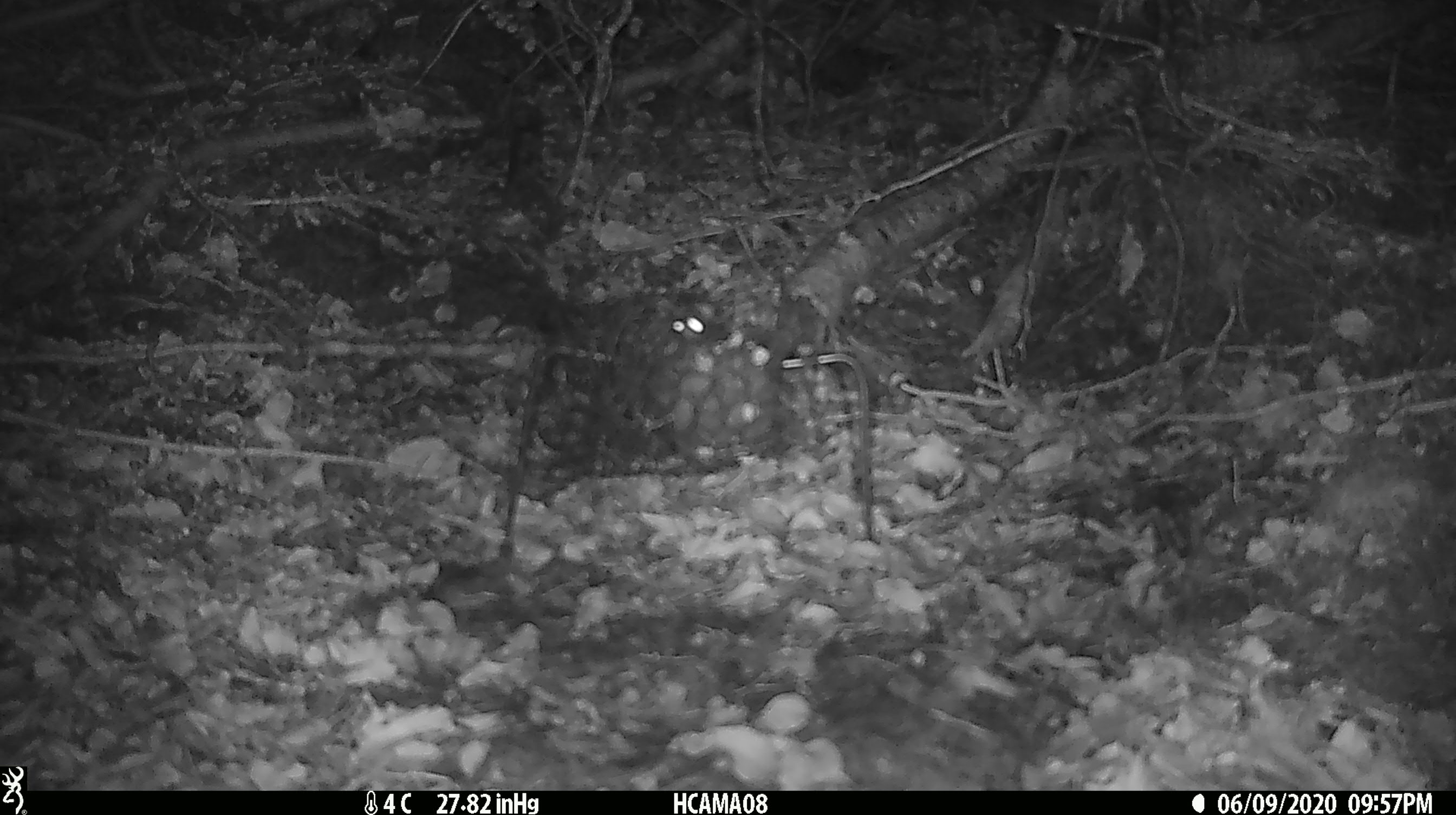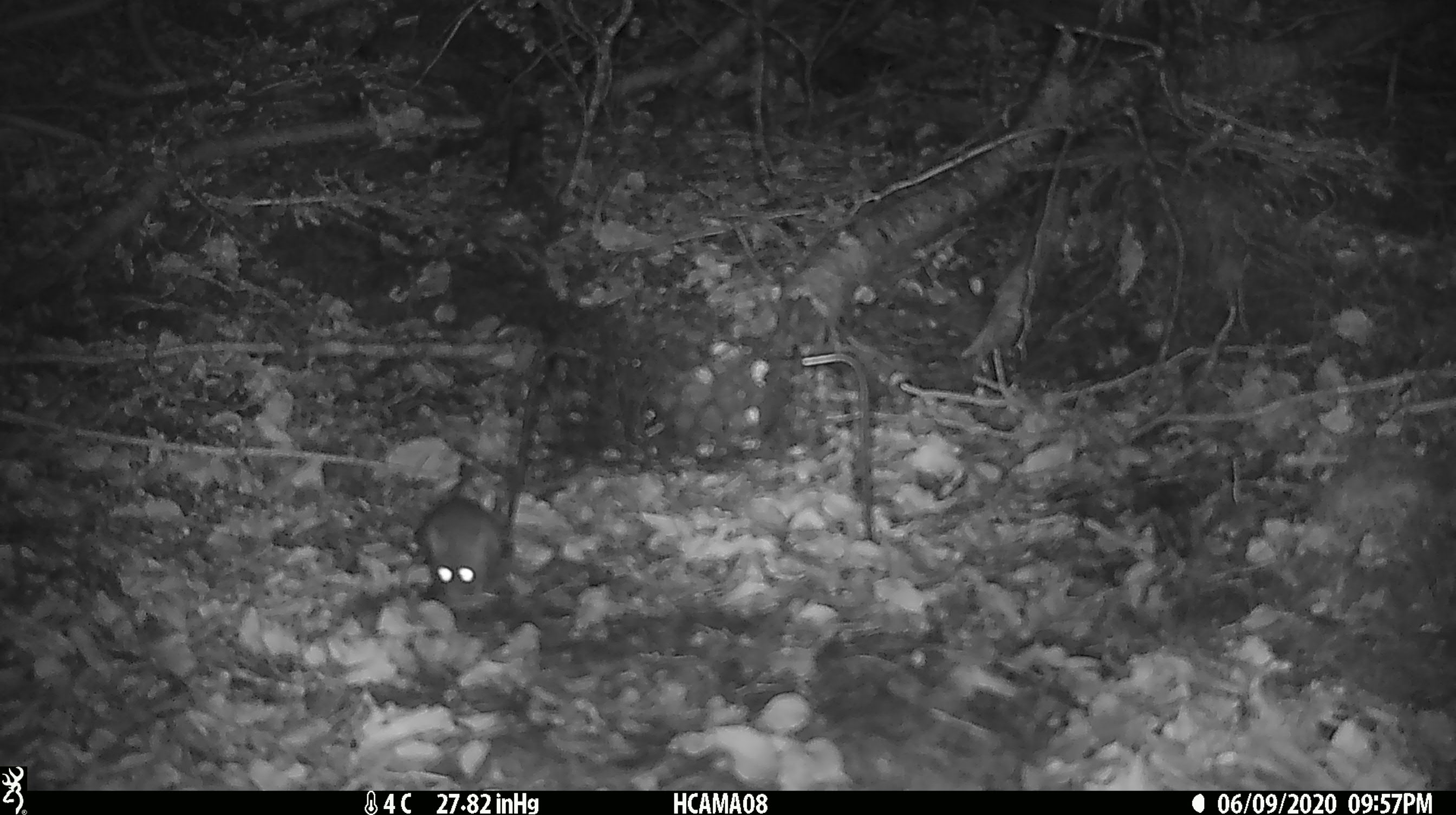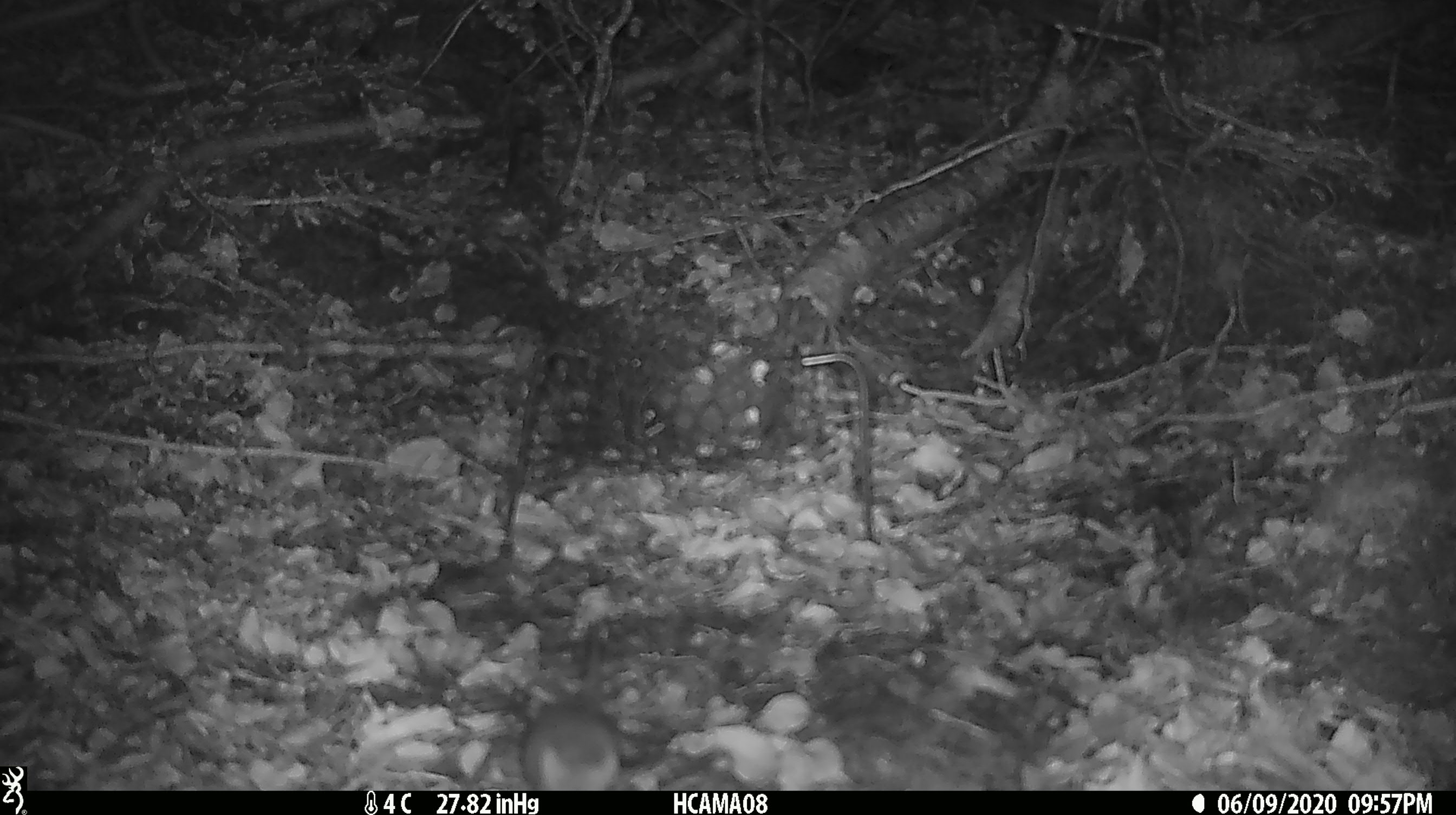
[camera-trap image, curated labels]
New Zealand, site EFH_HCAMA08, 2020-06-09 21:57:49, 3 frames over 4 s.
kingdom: Animalia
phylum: Chordata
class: Mammalia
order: Rodentia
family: Muridae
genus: Mus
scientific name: Mus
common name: mouse